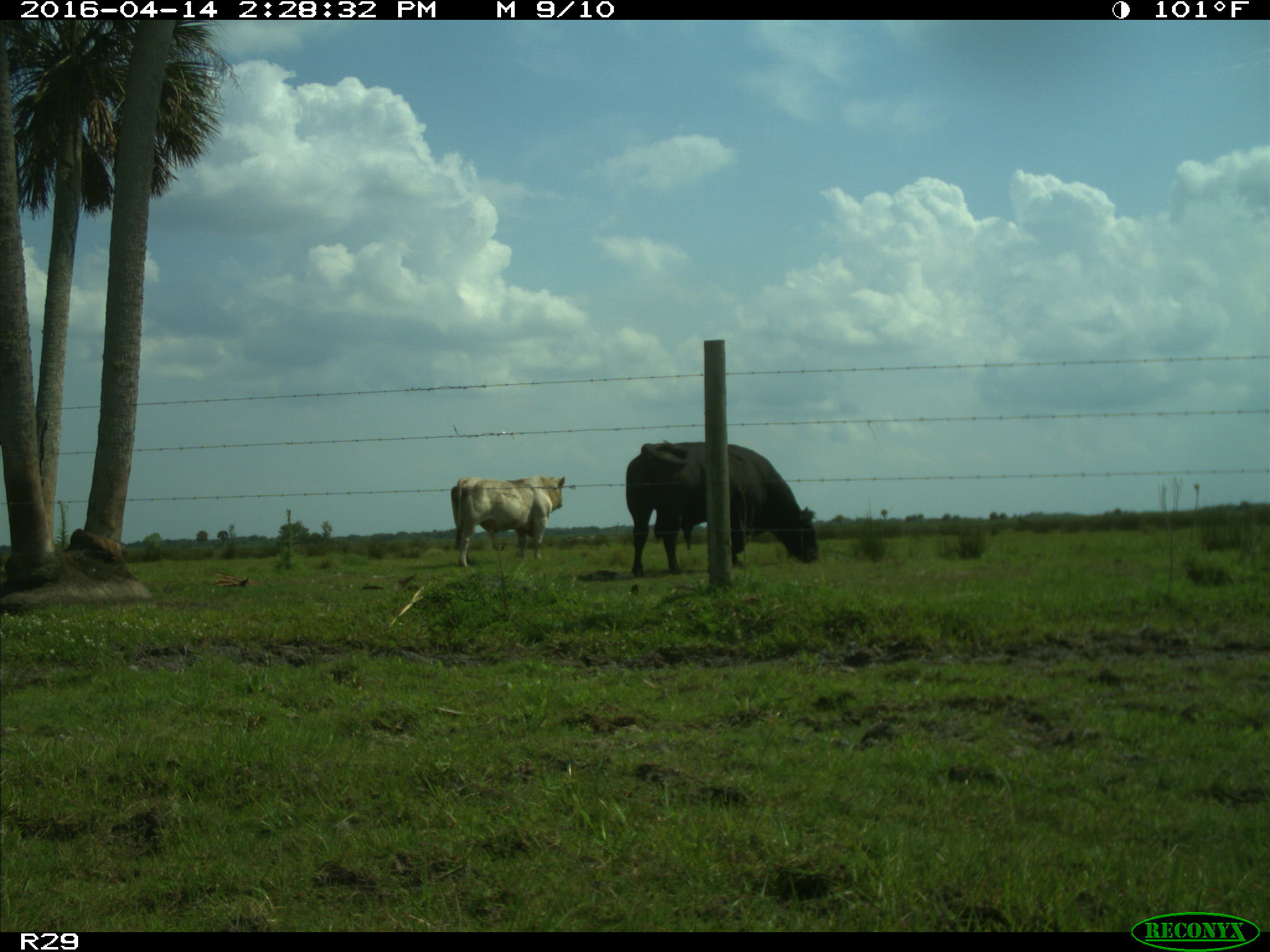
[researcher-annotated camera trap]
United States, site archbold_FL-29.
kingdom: Animalia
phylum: Chordata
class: Mammalia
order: Artiodactyla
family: Bovidae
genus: Bos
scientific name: Bos taurus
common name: domestic cow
Bos taurus (domestic cow).